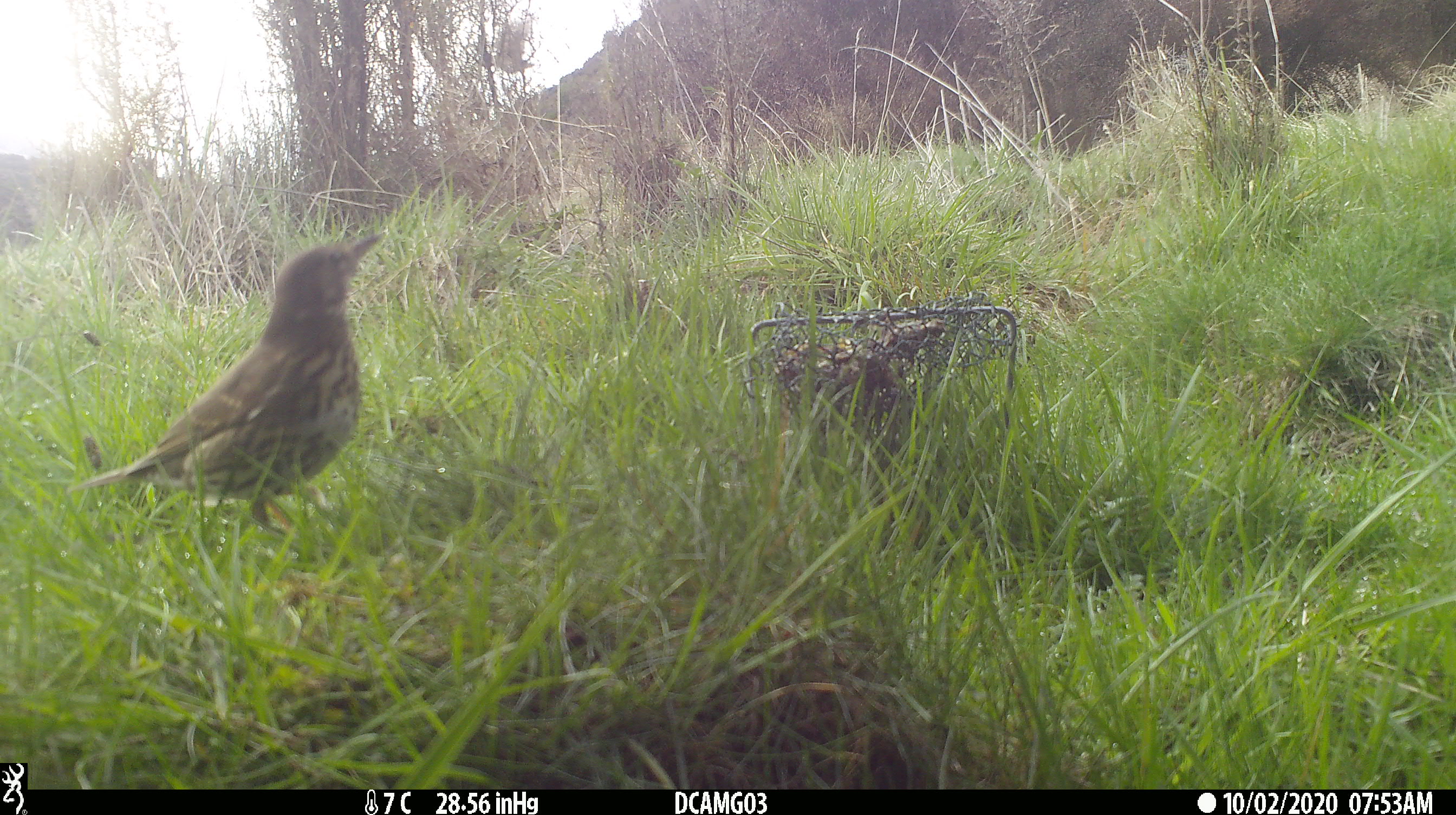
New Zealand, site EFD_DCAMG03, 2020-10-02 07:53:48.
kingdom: Animalia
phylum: Chordata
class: Aves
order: Passeriformes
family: Turdidae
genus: Turdus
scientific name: Turdus philomelos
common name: song thrush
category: thrush